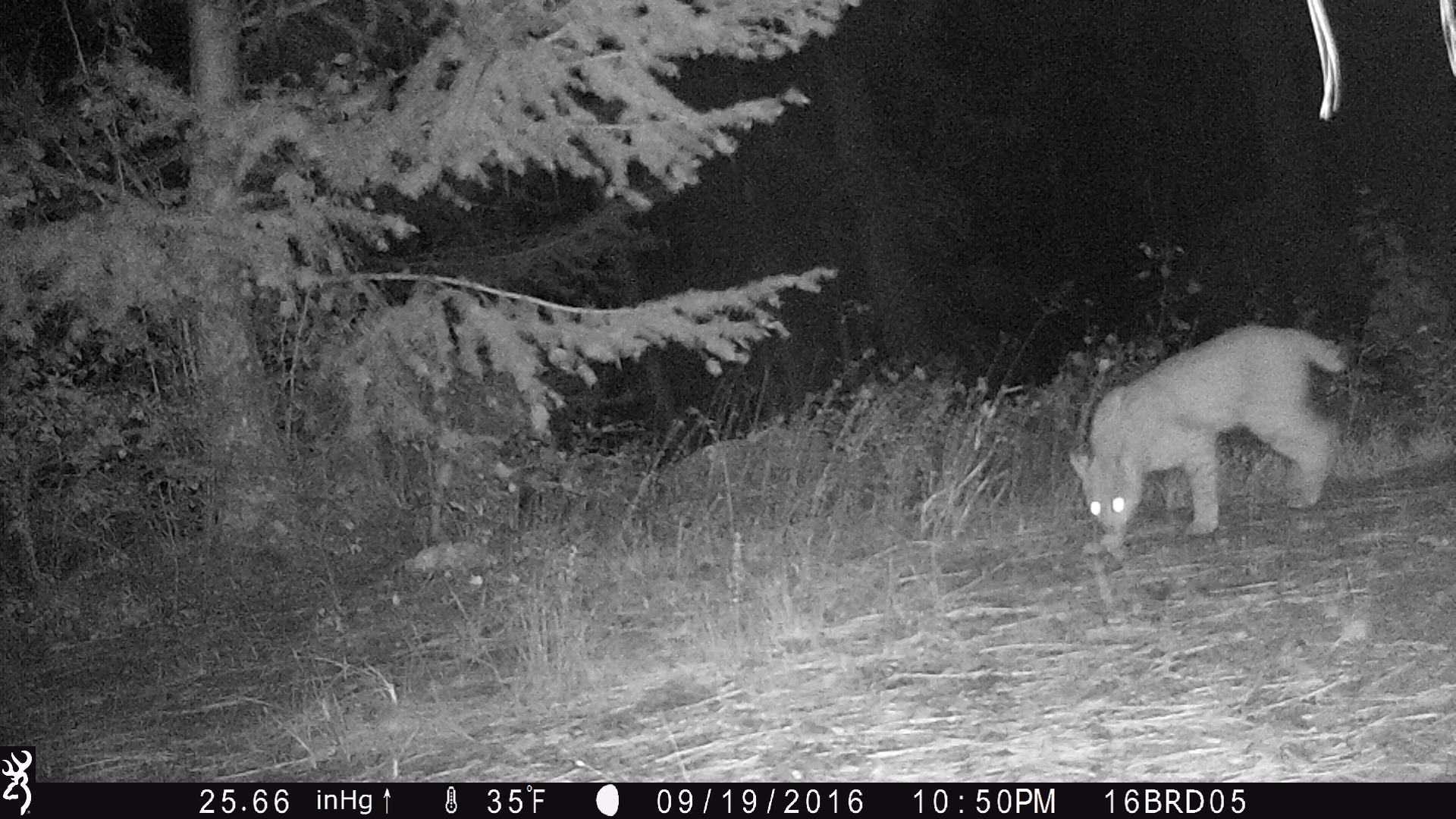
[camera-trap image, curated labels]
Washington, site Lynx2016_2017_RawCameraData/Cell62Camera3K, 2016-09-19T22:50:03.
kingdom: Animalia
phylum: Chordata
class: Mammalia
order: Carnivora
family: Felidae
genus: Lynx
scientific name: Lynx rufus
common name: bobcat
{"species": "Lynx rufus (bobcat)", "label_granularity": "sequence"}